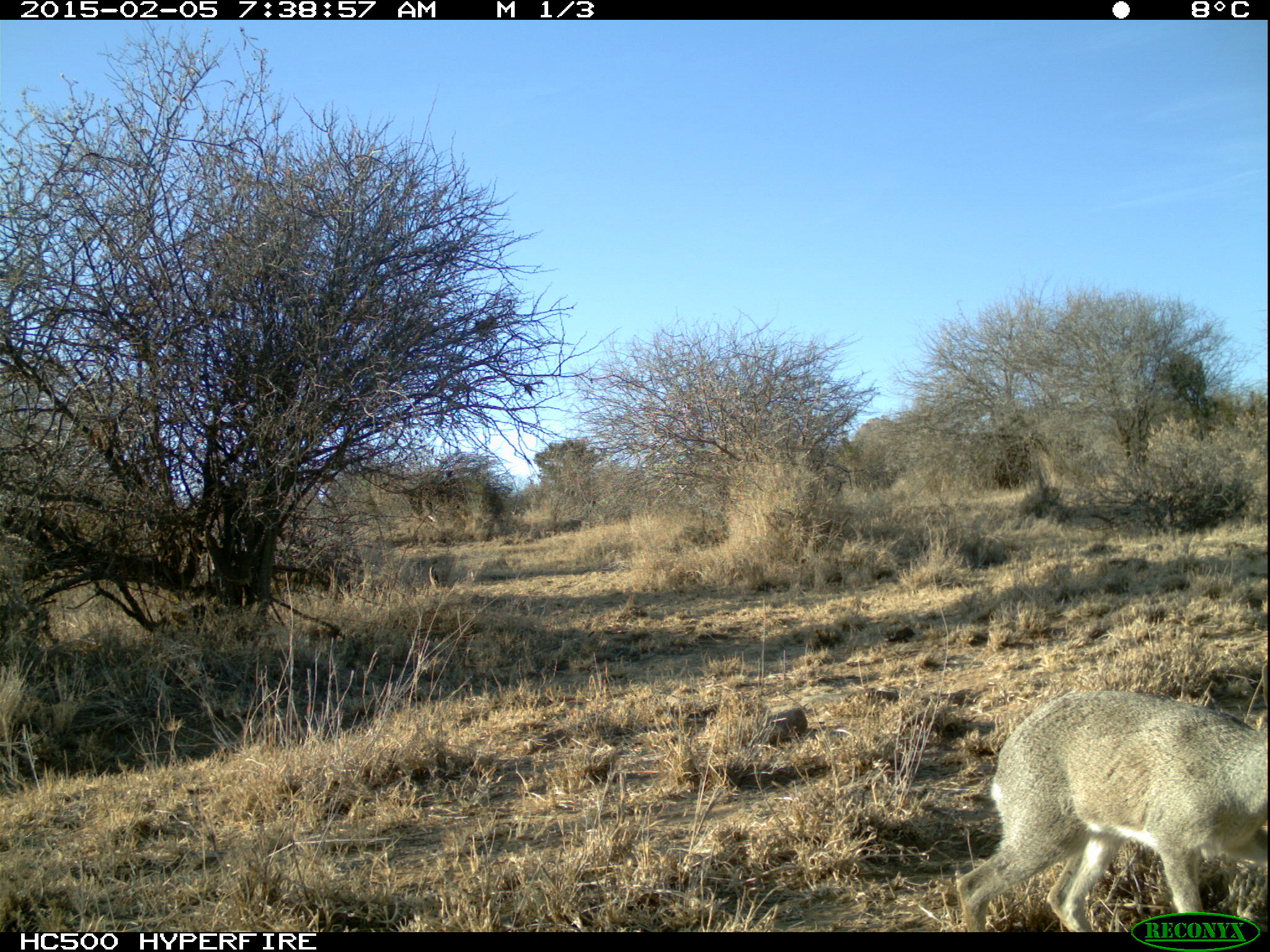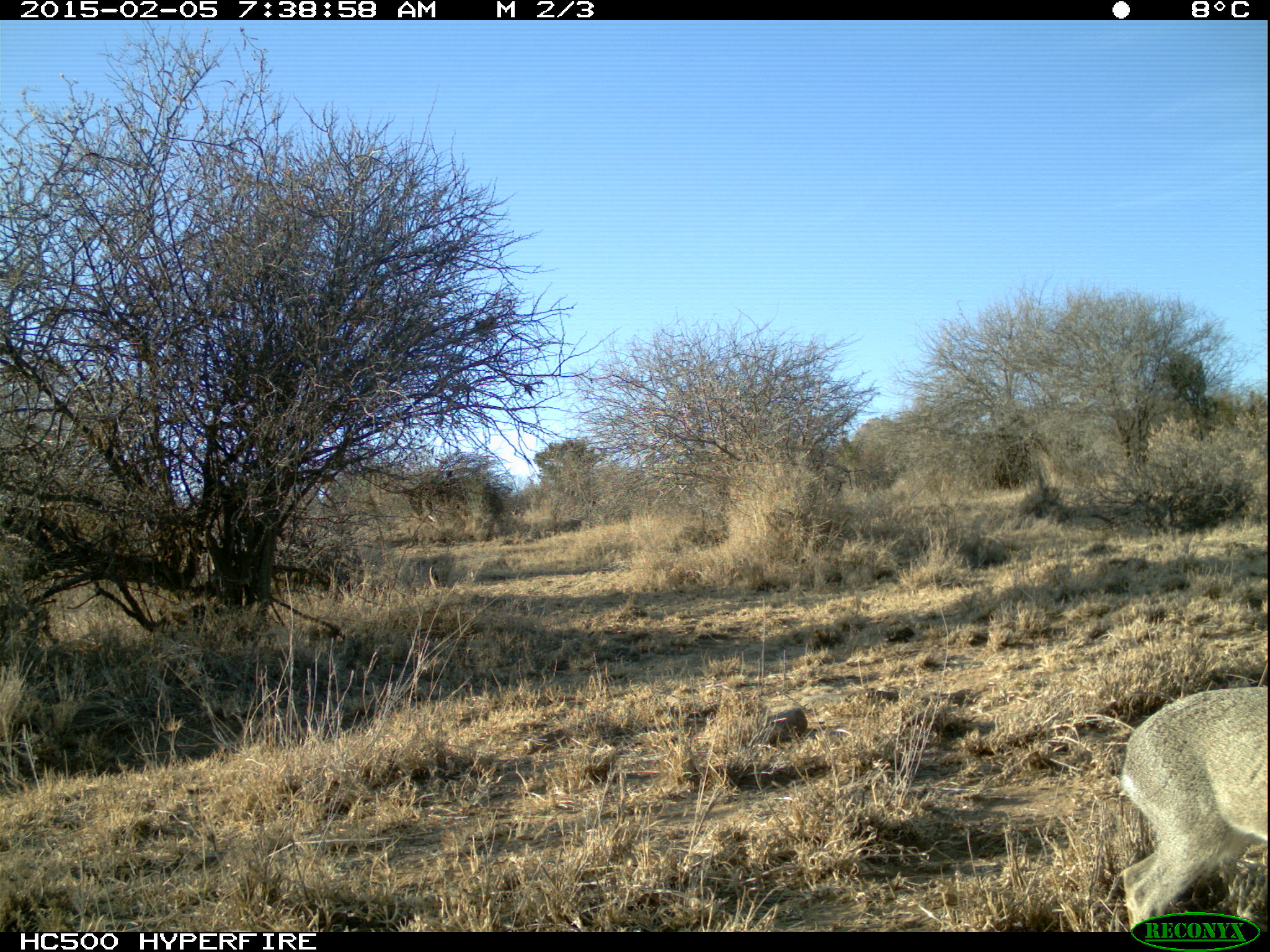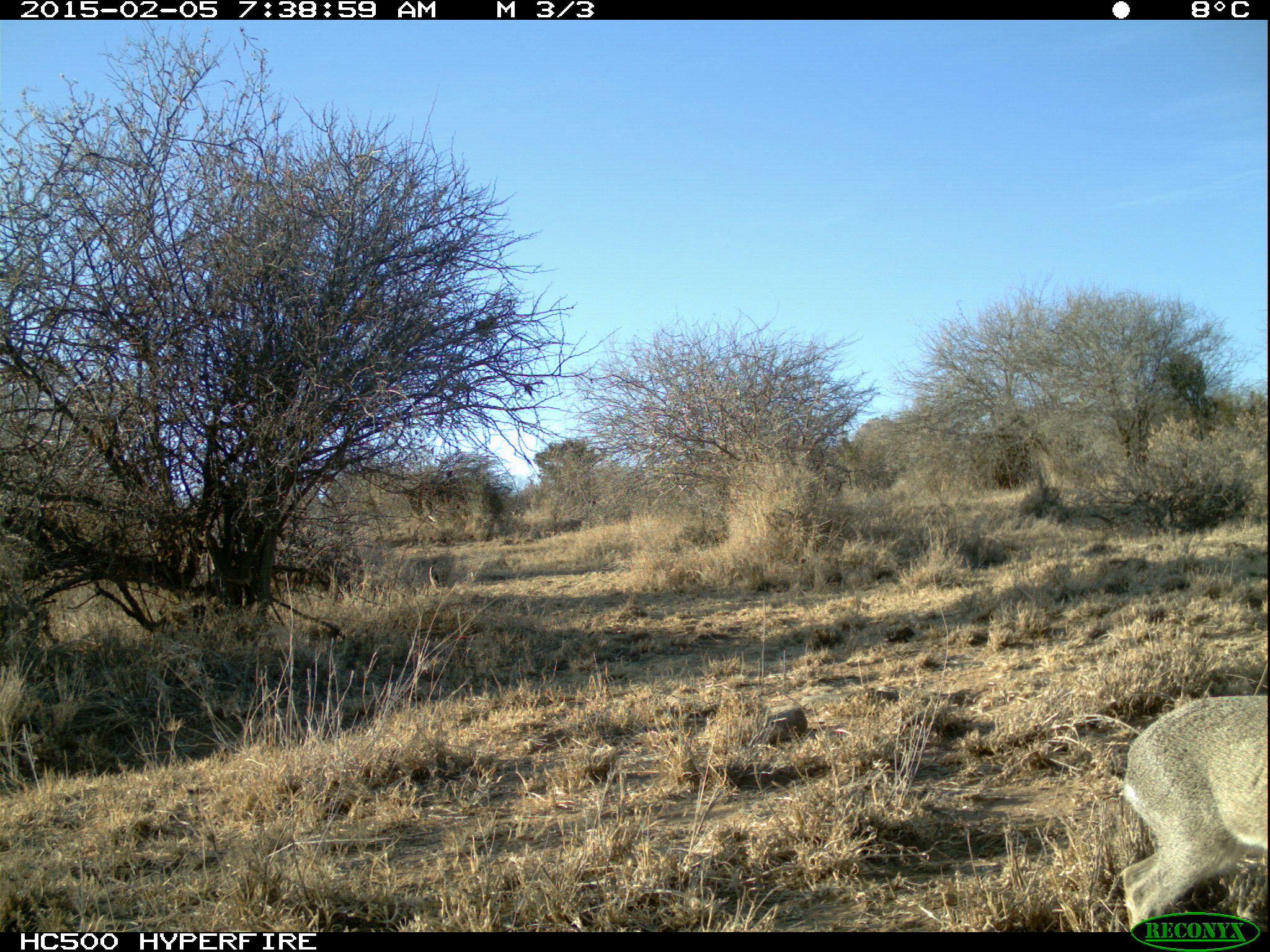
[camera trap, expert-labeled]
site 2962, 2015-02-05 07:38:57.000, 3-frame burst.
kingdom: Animalia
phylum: Chordata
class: Mammalia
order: Artiodactyla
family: Bovidae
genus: Madoqua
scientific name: Madoqua guentheri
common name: günther's dik-dik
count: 1